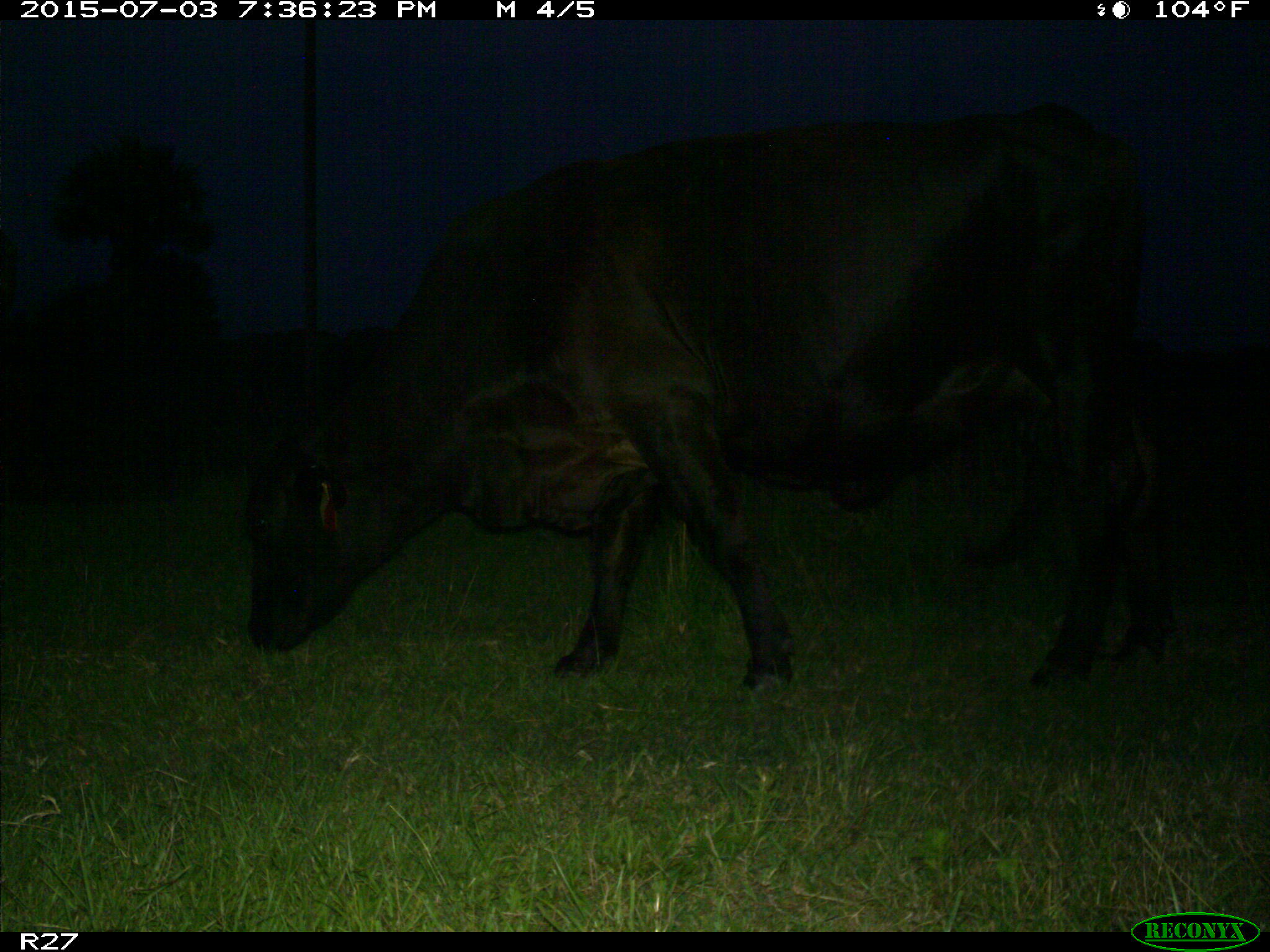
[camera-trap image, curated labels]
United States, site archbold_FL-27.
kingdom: Animalia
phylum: Chordata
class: Mammalia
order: Artiodactyla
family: Bovidae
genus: Bos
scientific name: Bos taurus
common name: domestic cow